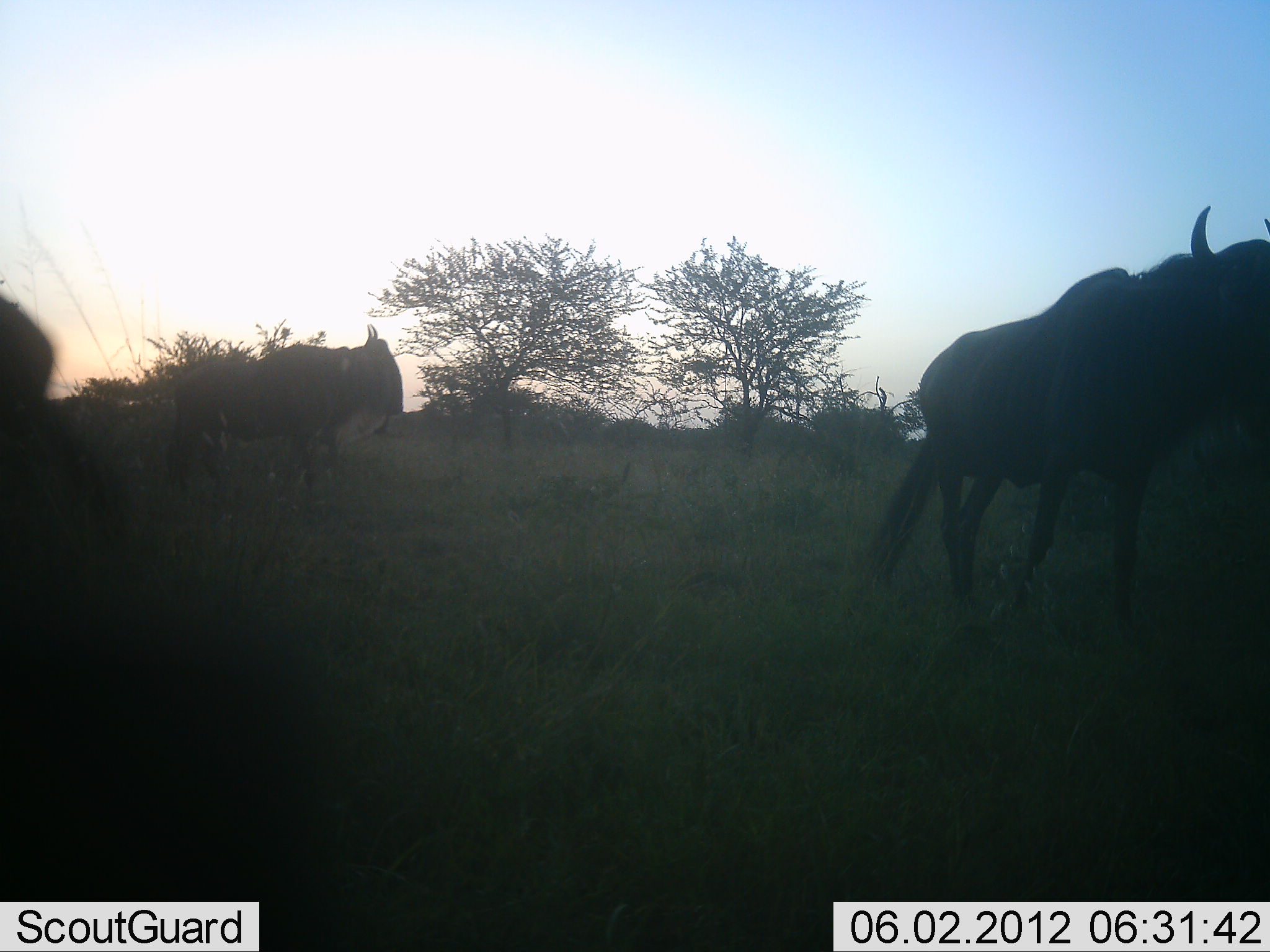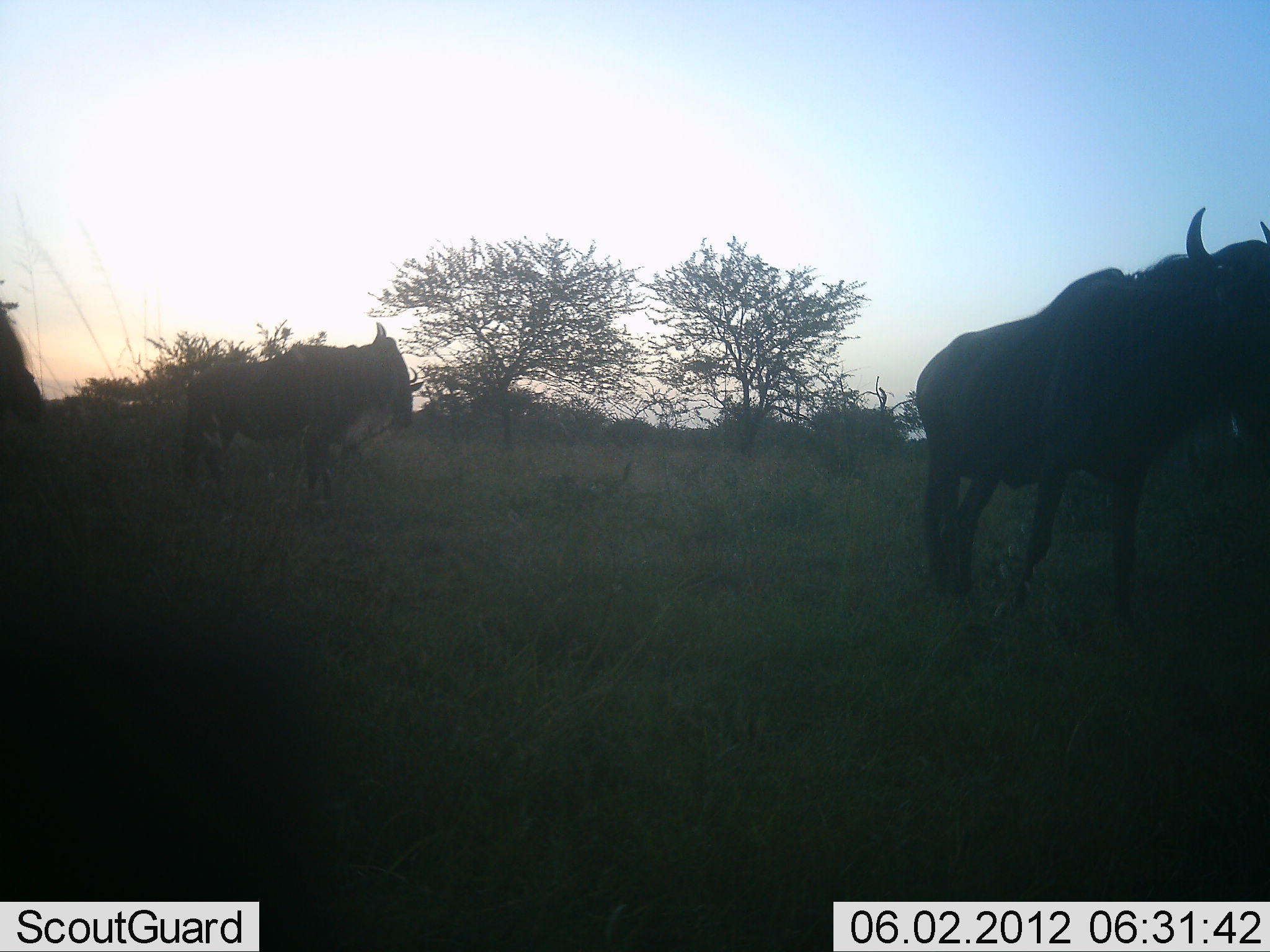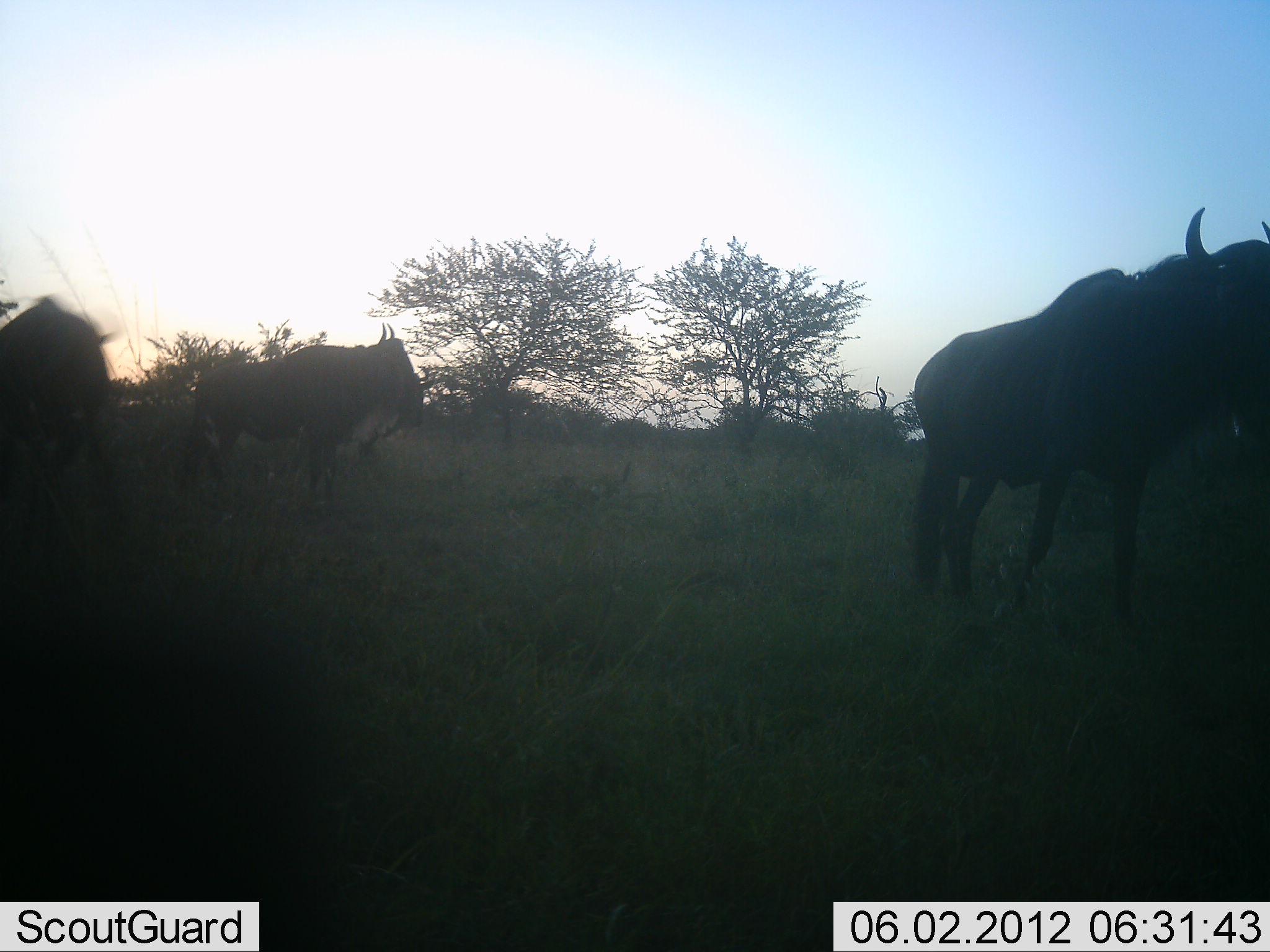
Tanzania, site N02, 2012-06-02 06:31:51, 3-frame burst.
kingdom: Animalia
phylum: Chordata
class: Mammalia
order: Artiodactyla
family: Bovidae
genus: Connochaetes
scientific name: Connochaetes taurinus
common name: blue wildebeest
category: wildebeest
Wildebeest (blue wildebeest) (Connochaetes taurinus), count 3. Behavior (volunteer vote fractions): standing 70%, resting 0%, moving 30%, interacting 0%. Young present (vote fraction): 0%. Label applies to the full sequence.